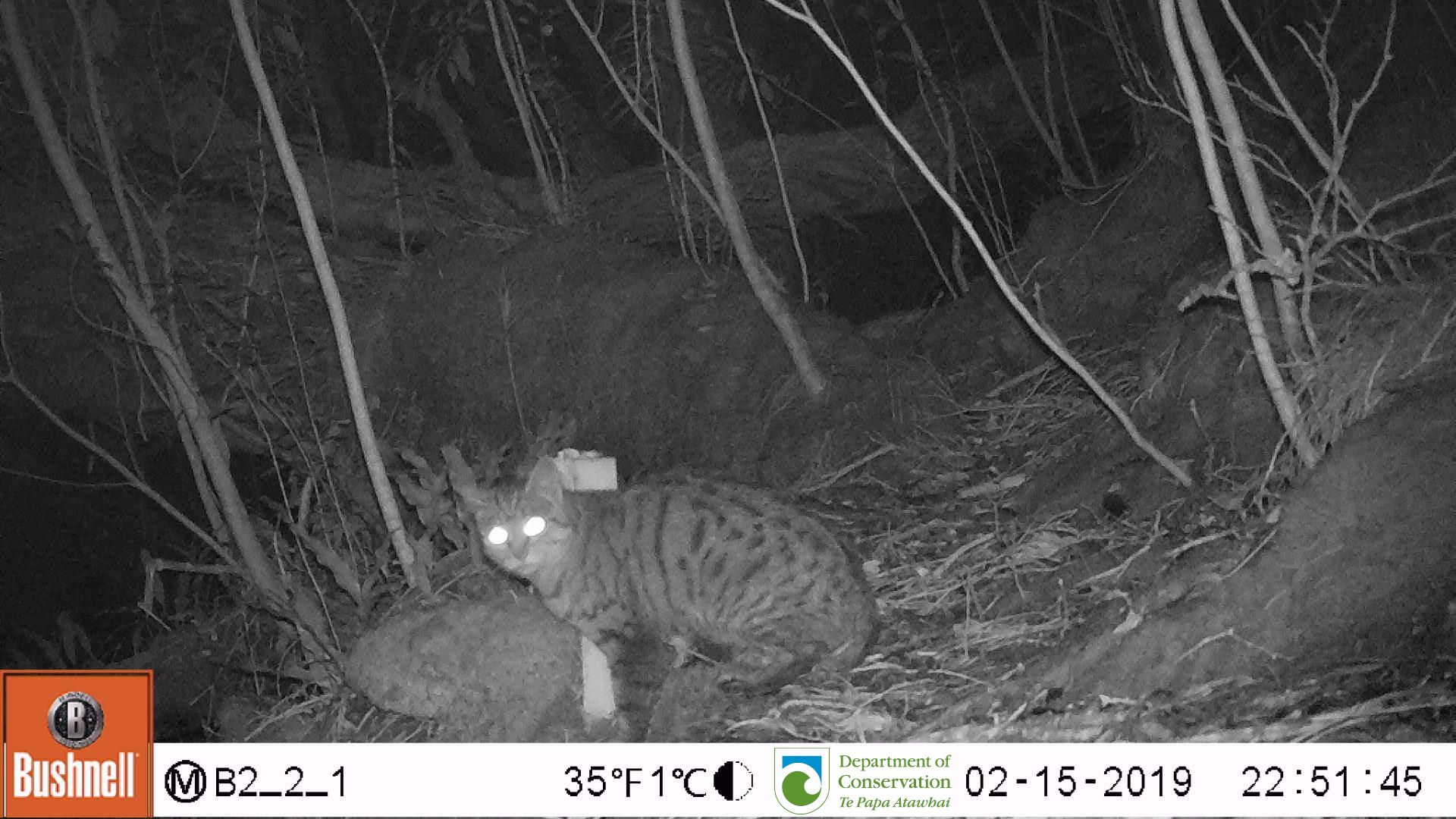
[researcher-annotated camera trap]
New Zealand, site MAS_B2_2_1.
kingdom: Animalia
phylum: Chordata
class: Mammalia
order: Carnivora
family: Felidae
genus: Felis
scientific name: Felis catus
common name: domestic cat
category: cat